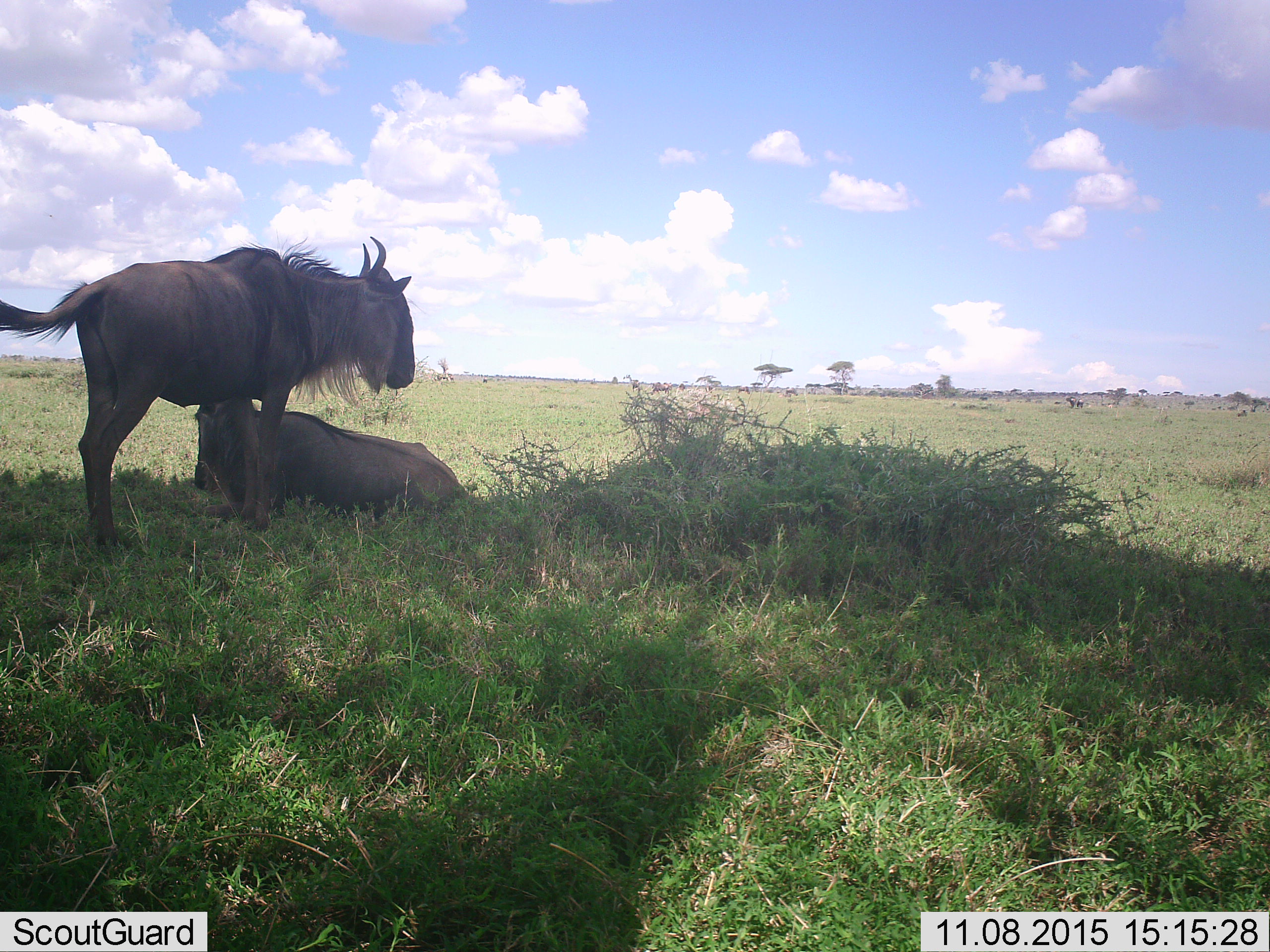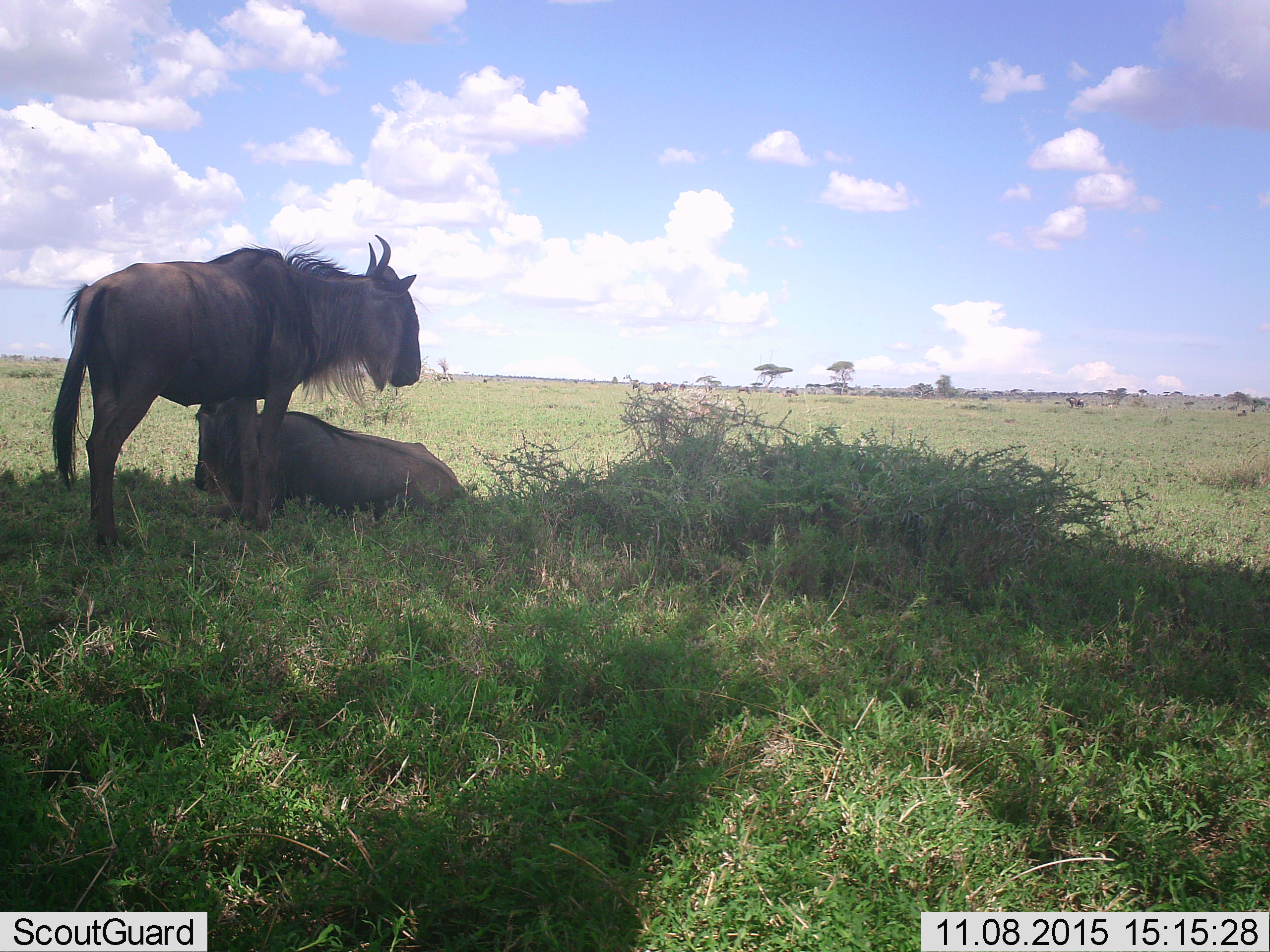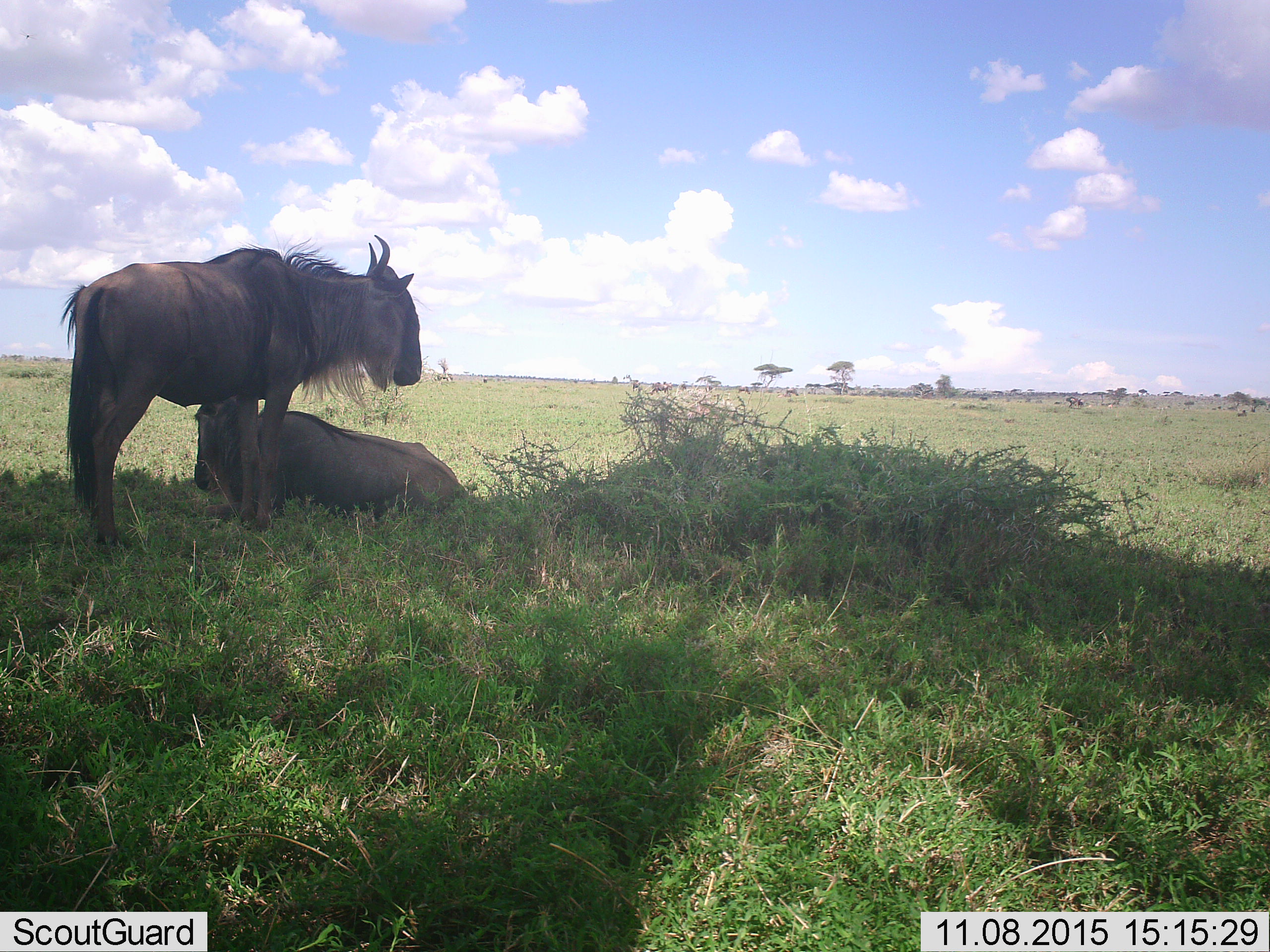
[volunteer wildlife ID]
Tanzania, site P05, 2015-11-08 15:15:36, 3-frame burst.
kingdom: Animalia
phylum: Chordata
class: Mammalia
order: Artiodactyla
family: Bovidae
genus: Connochaetes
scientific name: Connochaetes taurinus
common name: blue wildebeest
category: wildebeest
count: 7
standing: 71%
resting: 86%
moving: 43%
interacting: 0%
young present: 0%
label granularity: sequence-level